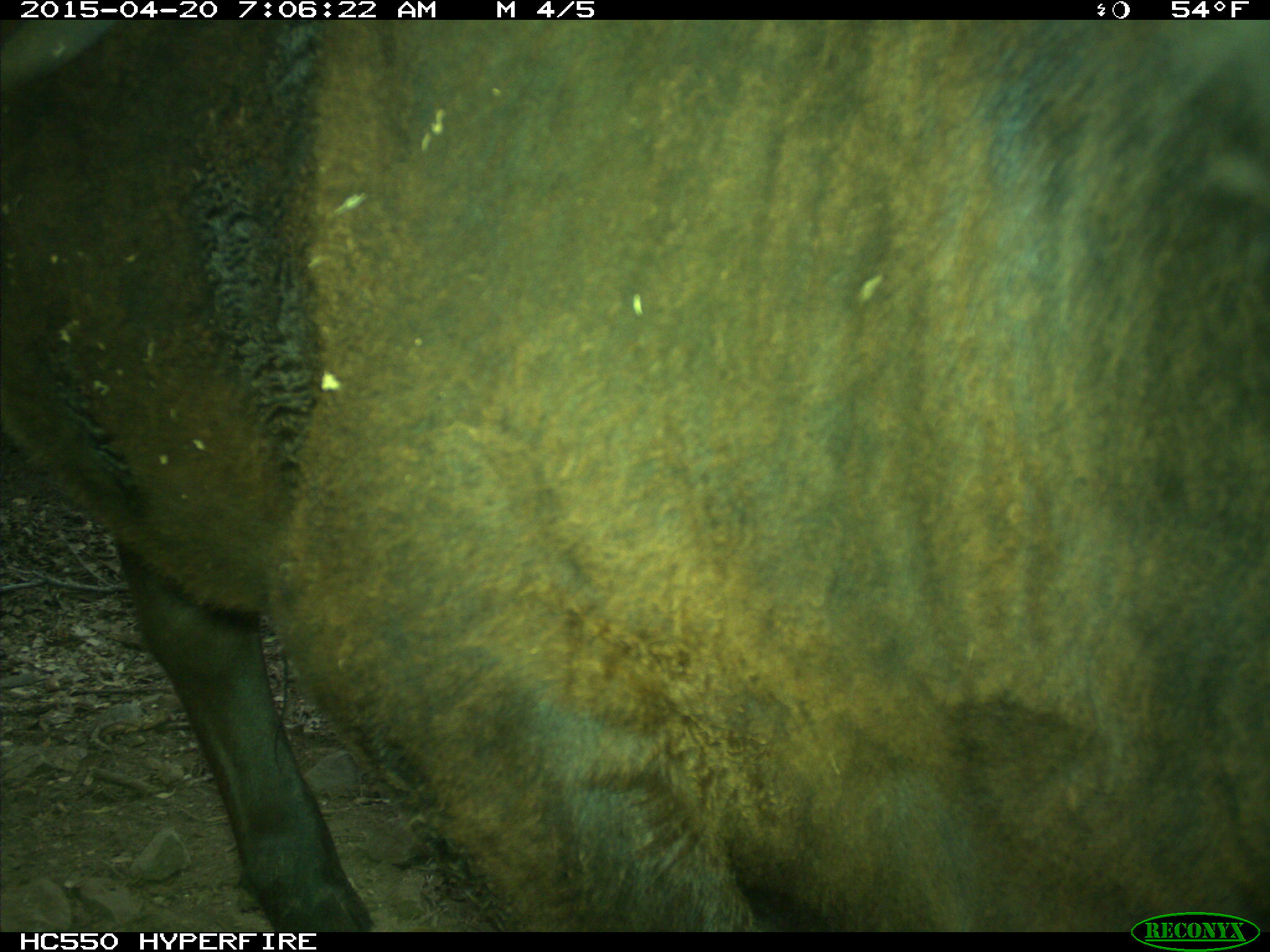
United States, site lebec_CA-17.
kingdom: Animalia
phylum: Chordata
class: Mammalia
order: Artiodactyla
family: Bovidae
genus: Bos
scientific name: Bos taurus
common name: domestic cow